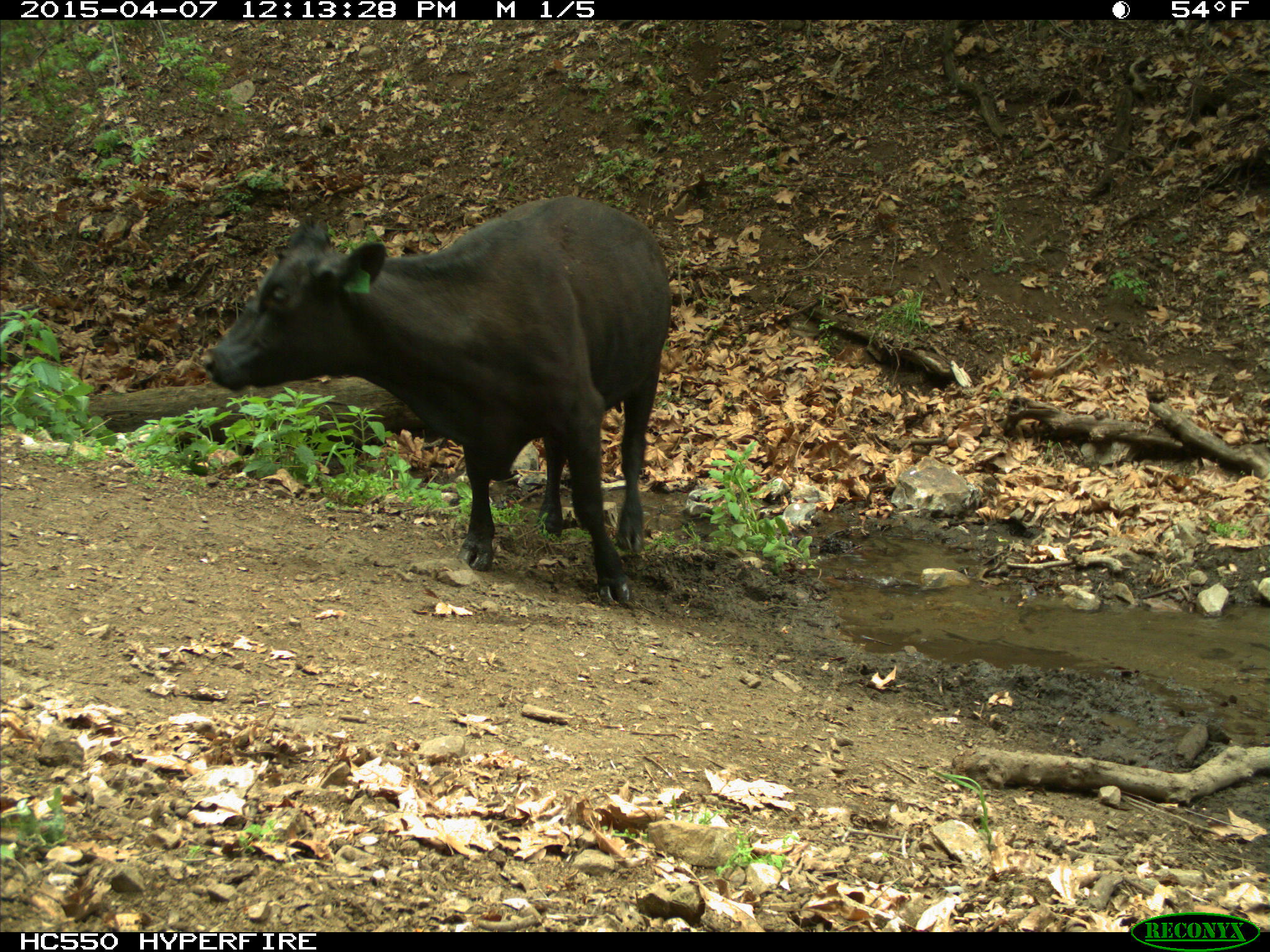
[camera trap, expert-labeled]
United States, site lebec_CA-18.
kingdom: Animalia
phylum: Chordata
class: Mammalia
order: Artiodactyla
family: Bovidae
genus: Bos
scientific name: Bos taurus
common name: domestic cow